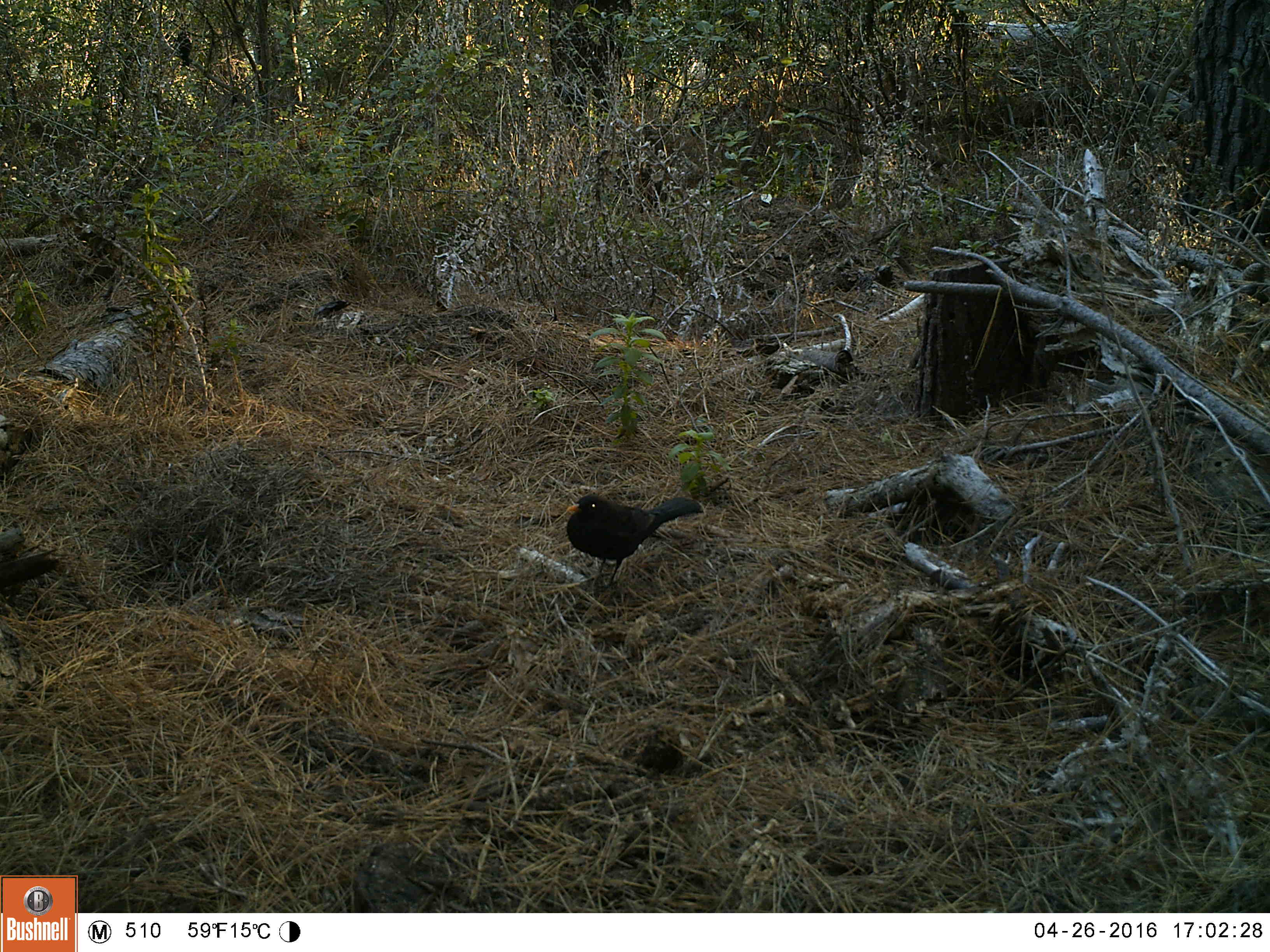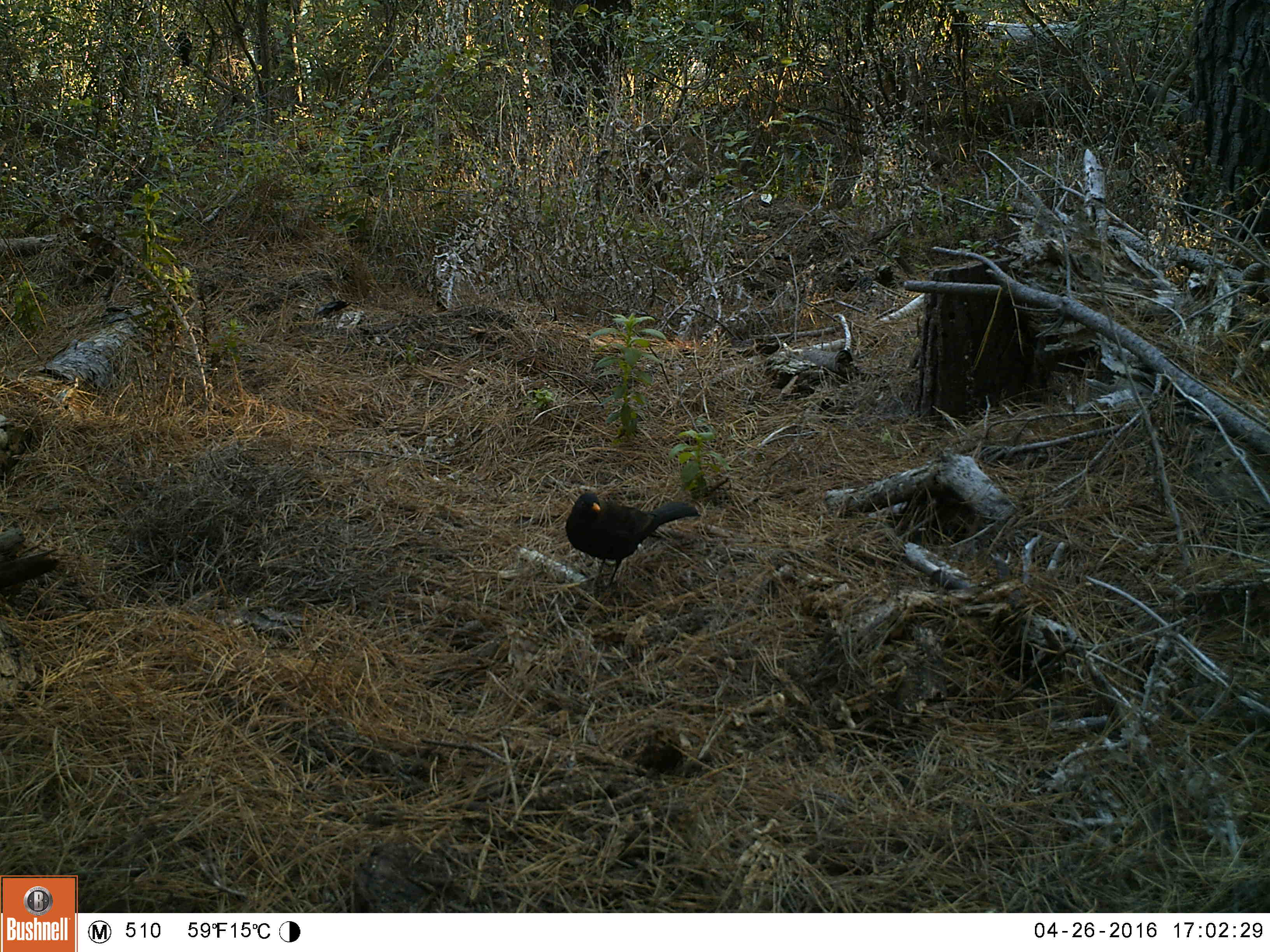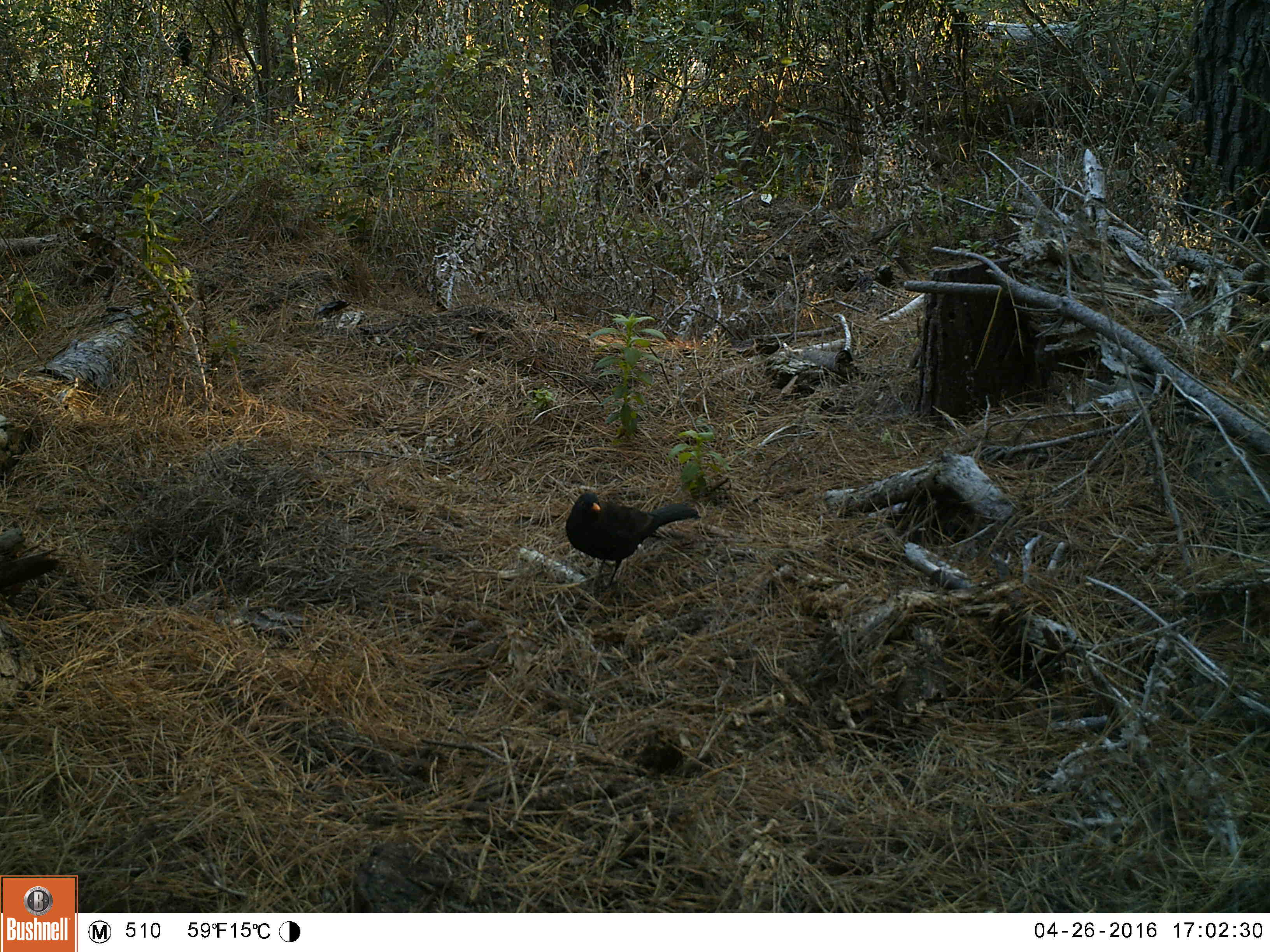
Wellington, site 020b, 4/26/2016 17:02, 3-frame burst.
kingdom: Animalia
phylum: Chordata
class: Aves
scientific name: Aves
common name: bird